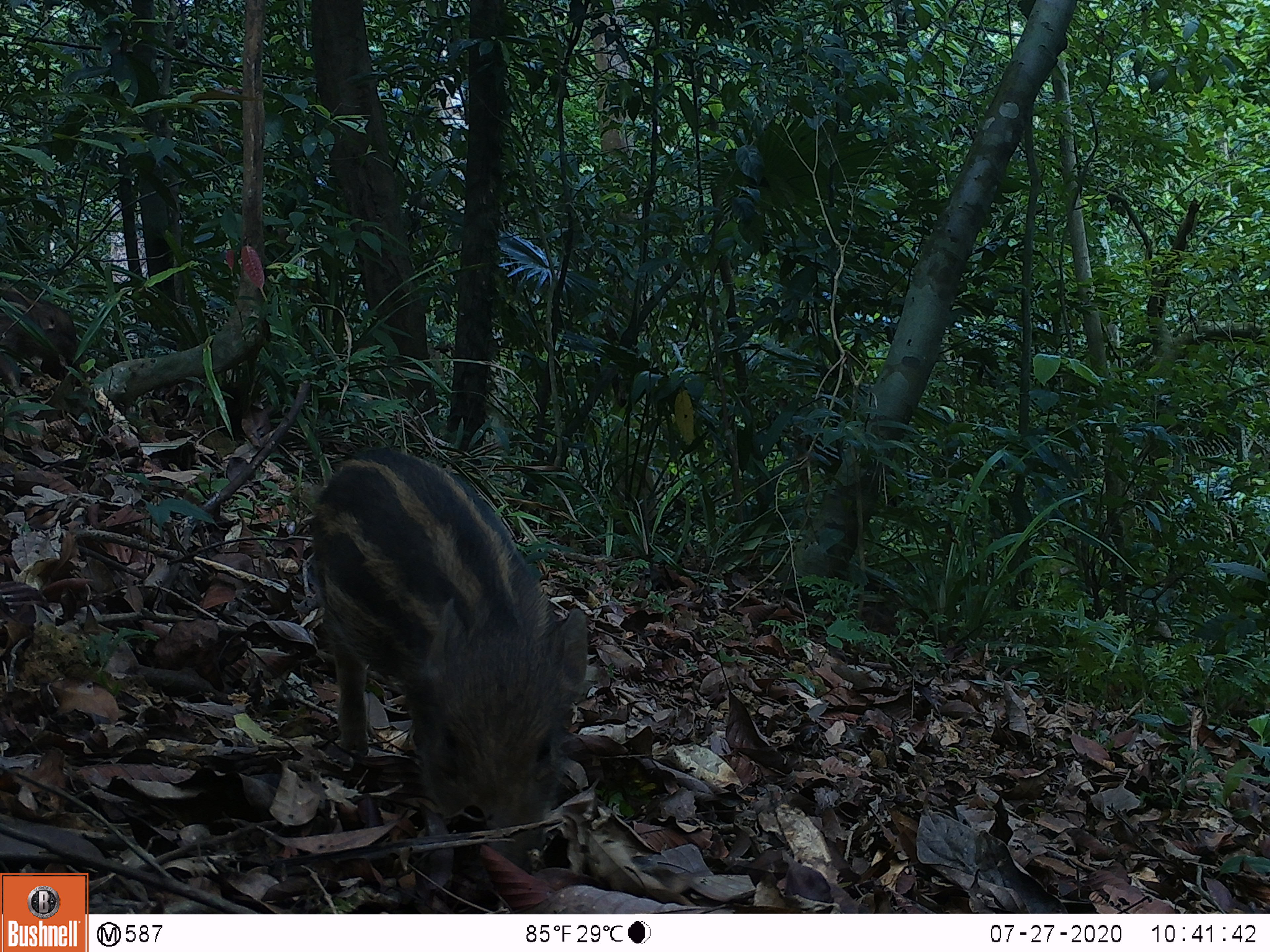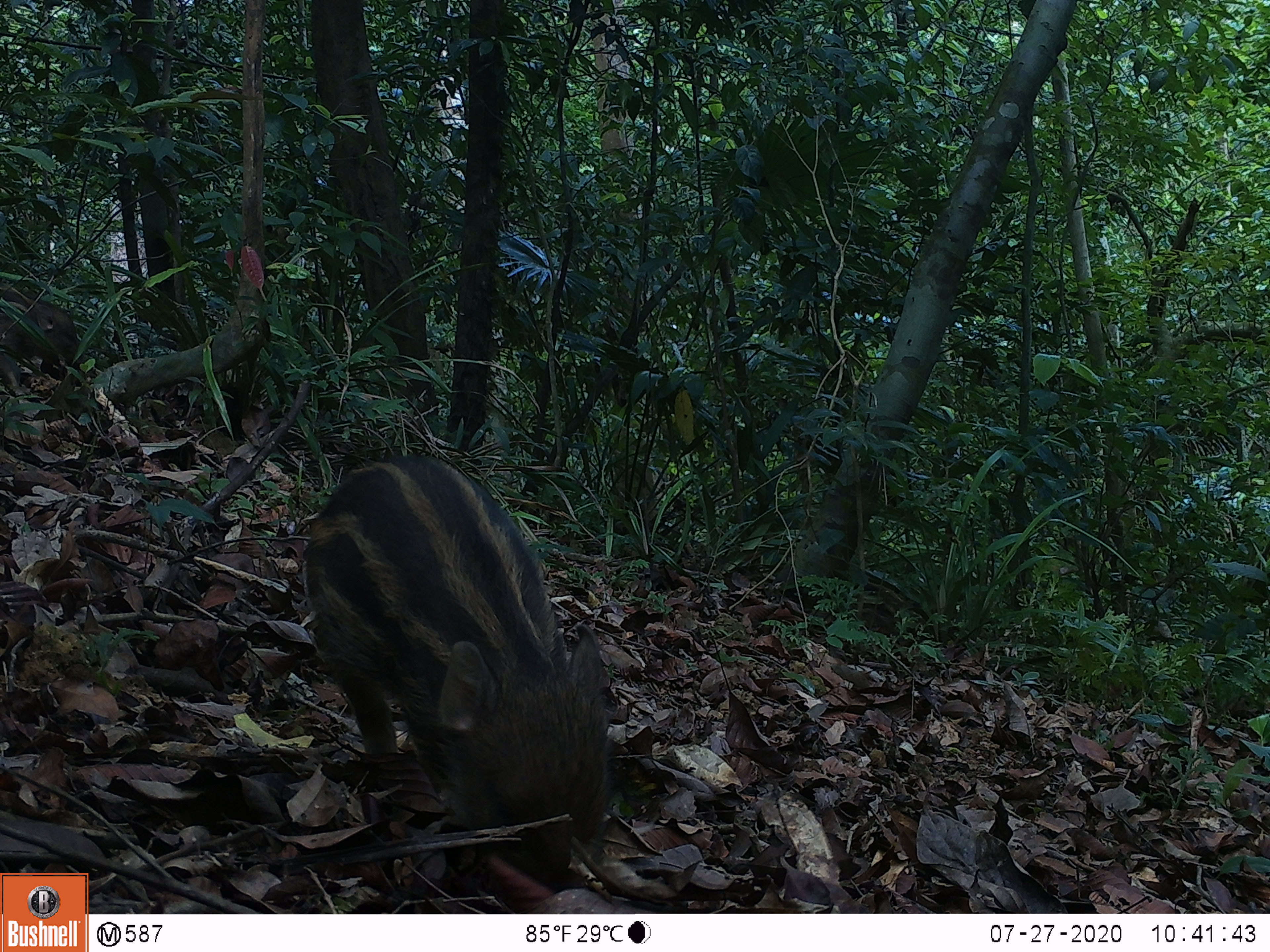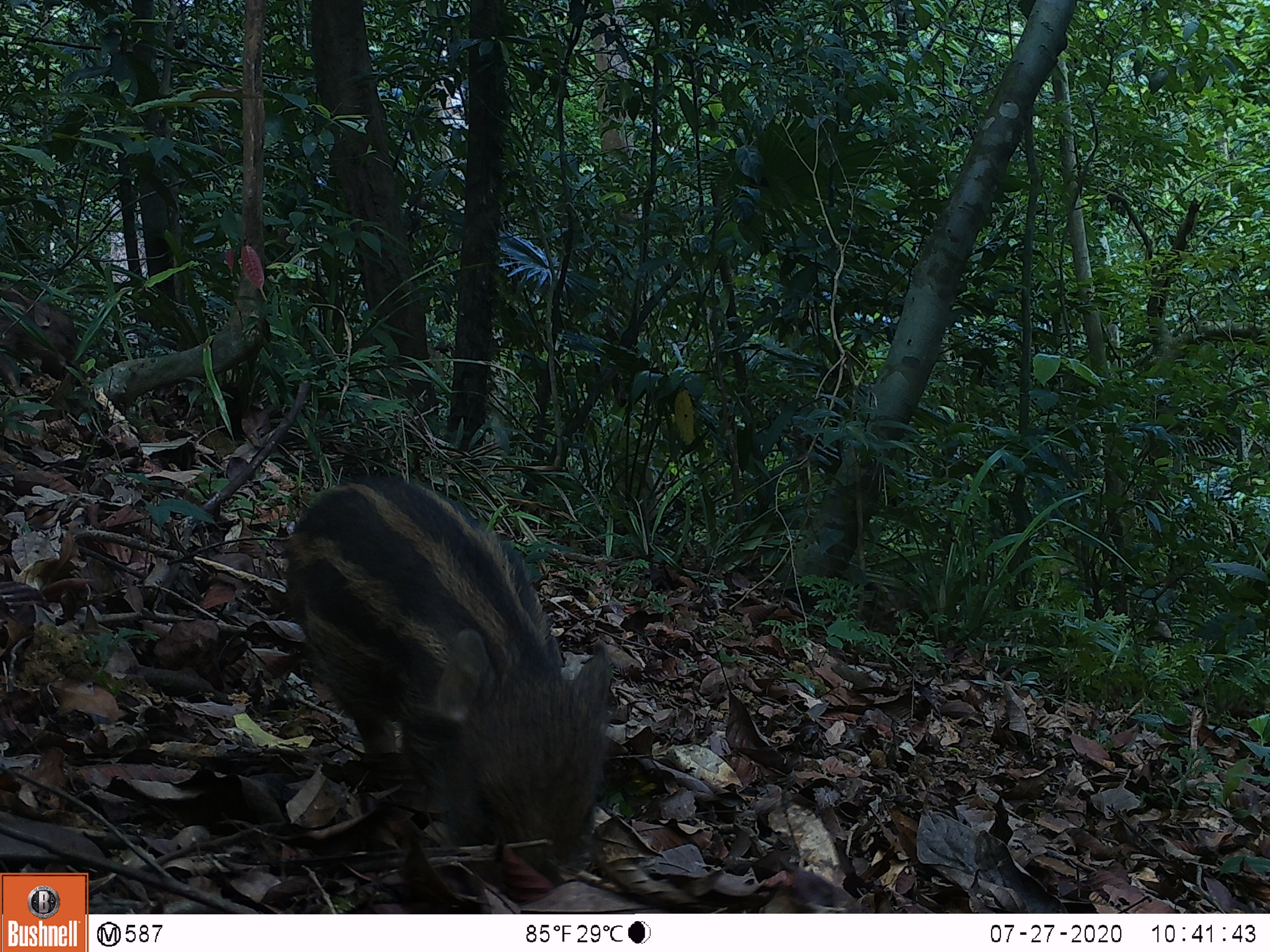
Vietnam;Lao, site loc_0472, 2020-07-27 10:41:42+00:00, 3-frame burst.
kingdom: Animalia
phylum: Chordata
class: Mammalia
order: Artiodactyla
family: Suidae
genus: Sus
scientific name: Sus scrofa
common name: eurasian wild pig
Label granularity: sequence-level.